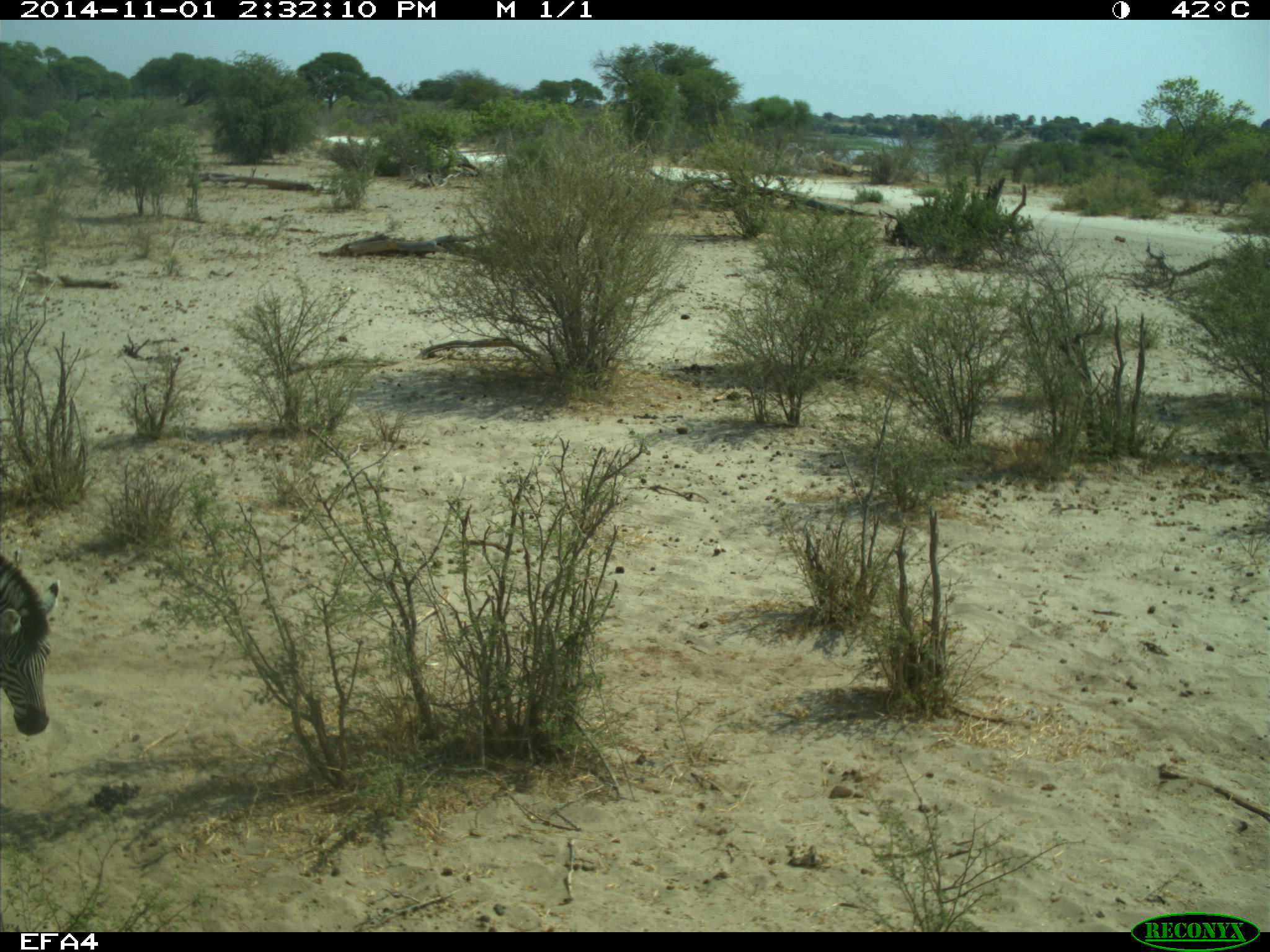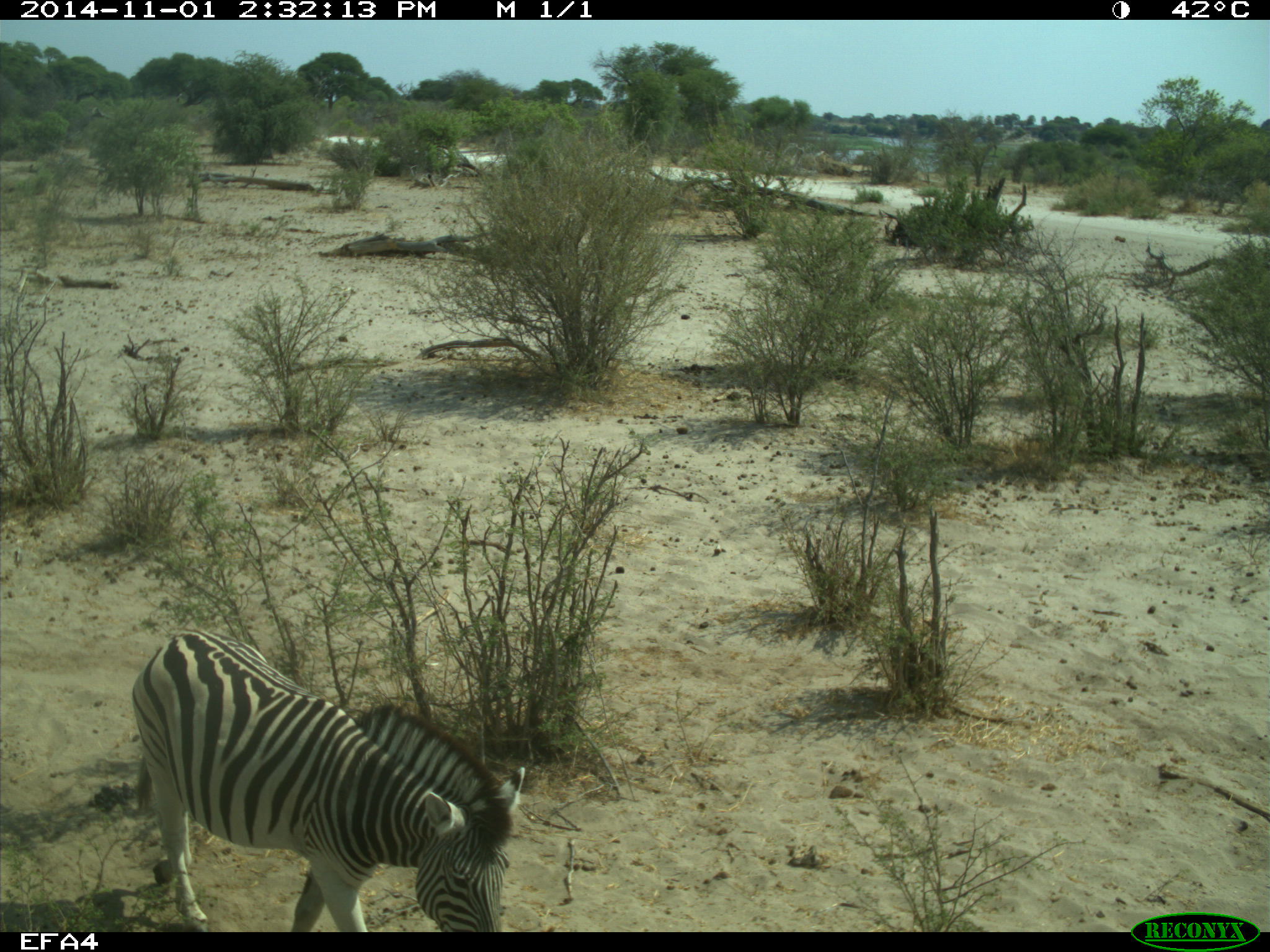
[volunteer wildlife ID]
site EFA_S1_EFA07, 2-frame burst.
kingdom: Animalia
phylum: Chordata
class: Mammalia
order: Perissodactyla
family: Equidae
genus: Equus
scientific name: Equus quagga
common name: plains zebra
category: zebraplains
Zebraplains (plains zebra) (Equus quagga), count 1. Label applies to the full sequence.